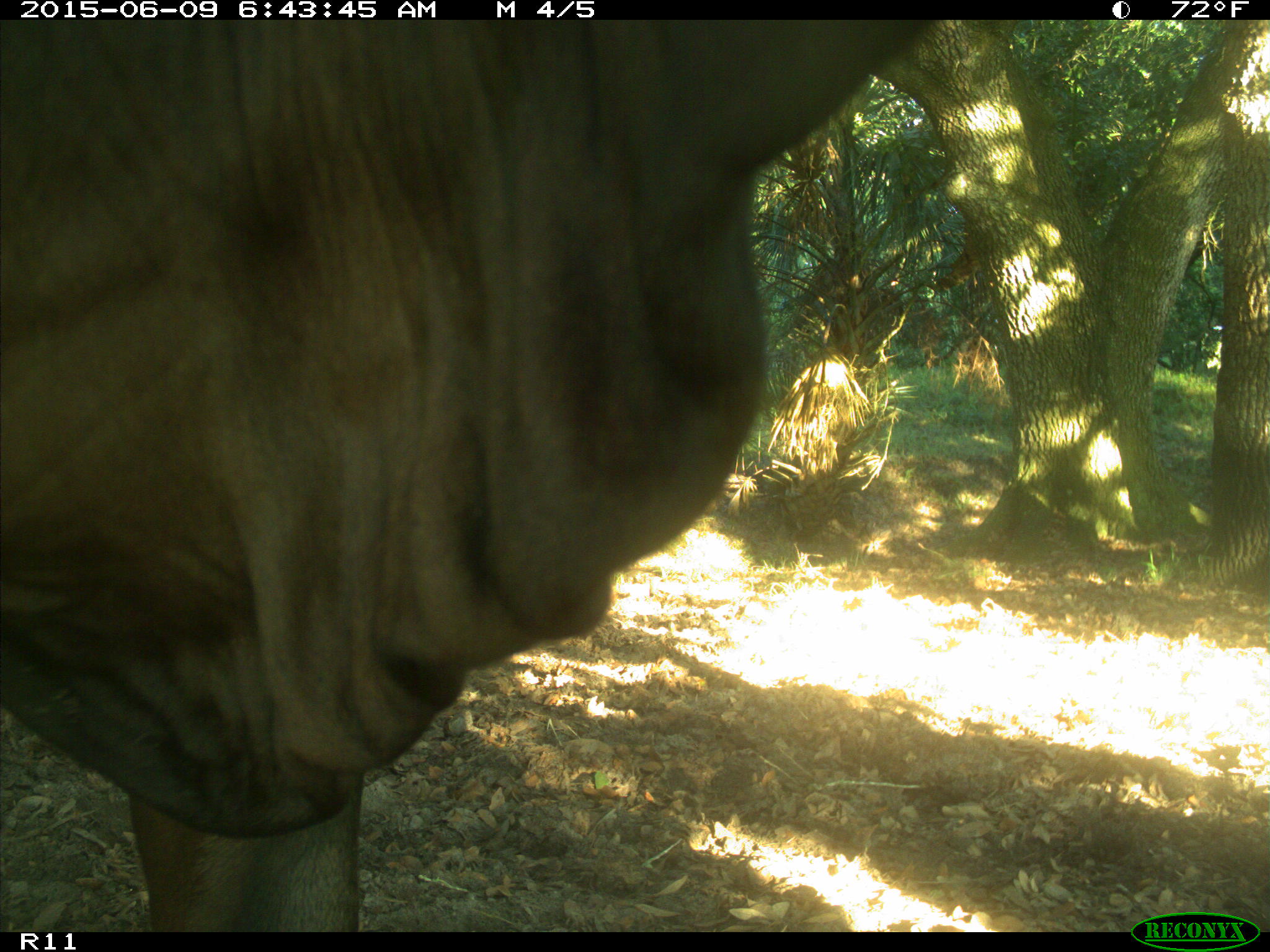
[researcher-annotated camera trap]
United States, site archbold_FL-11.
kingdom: Animalia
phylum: Chordata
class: Mammalia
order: Artiodactyla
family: Bovidae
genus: Bos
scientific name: Bos taurus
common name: domestic cow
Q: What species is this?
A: Bos taurus (domestic cow).